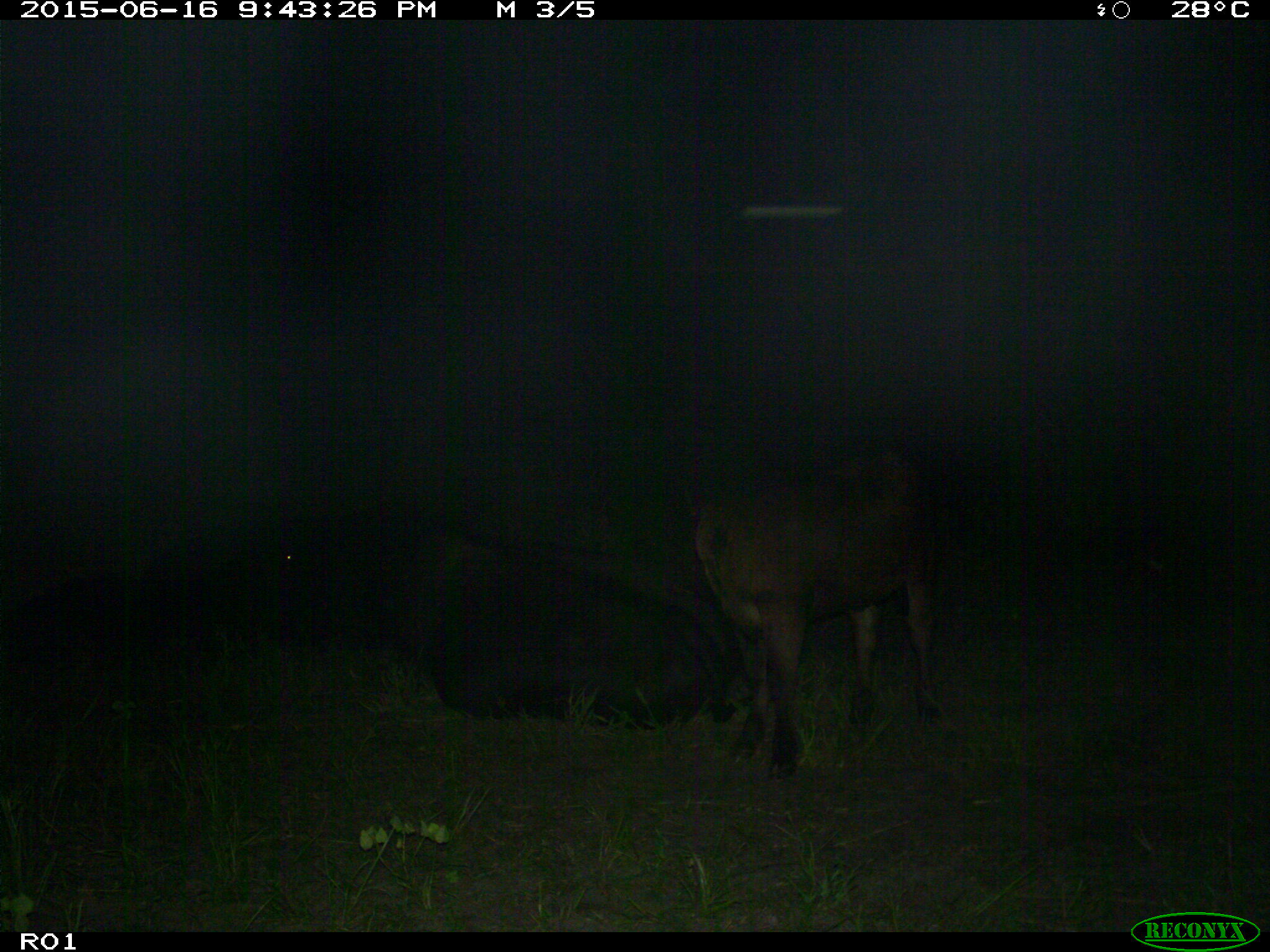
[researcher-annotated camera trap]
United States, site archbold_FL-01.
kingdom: Animalia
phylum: Chordata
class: Mammalia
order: Artiodactyla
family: Bovidae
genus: Bos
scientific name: Bos taurus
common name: domestic cow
Bos taurus (domestic cow).